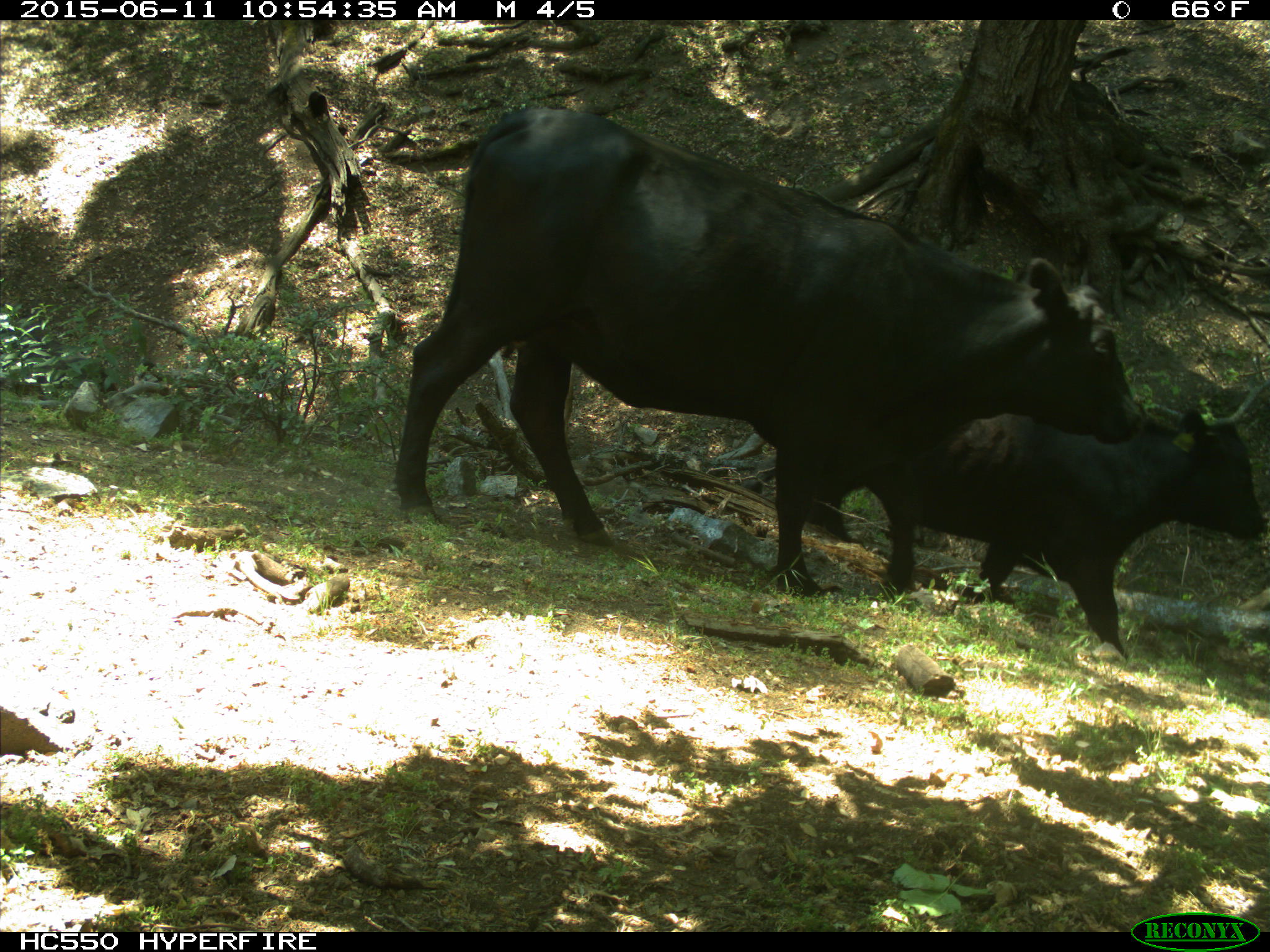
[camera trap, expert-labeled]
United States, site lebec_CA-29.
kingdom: Animalia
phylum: Chordata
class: Mammalia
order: Artiodactyla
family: Bovidae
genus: Bos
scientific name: Bos taurus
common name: domestic cow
Bos taurus (domestic cow).